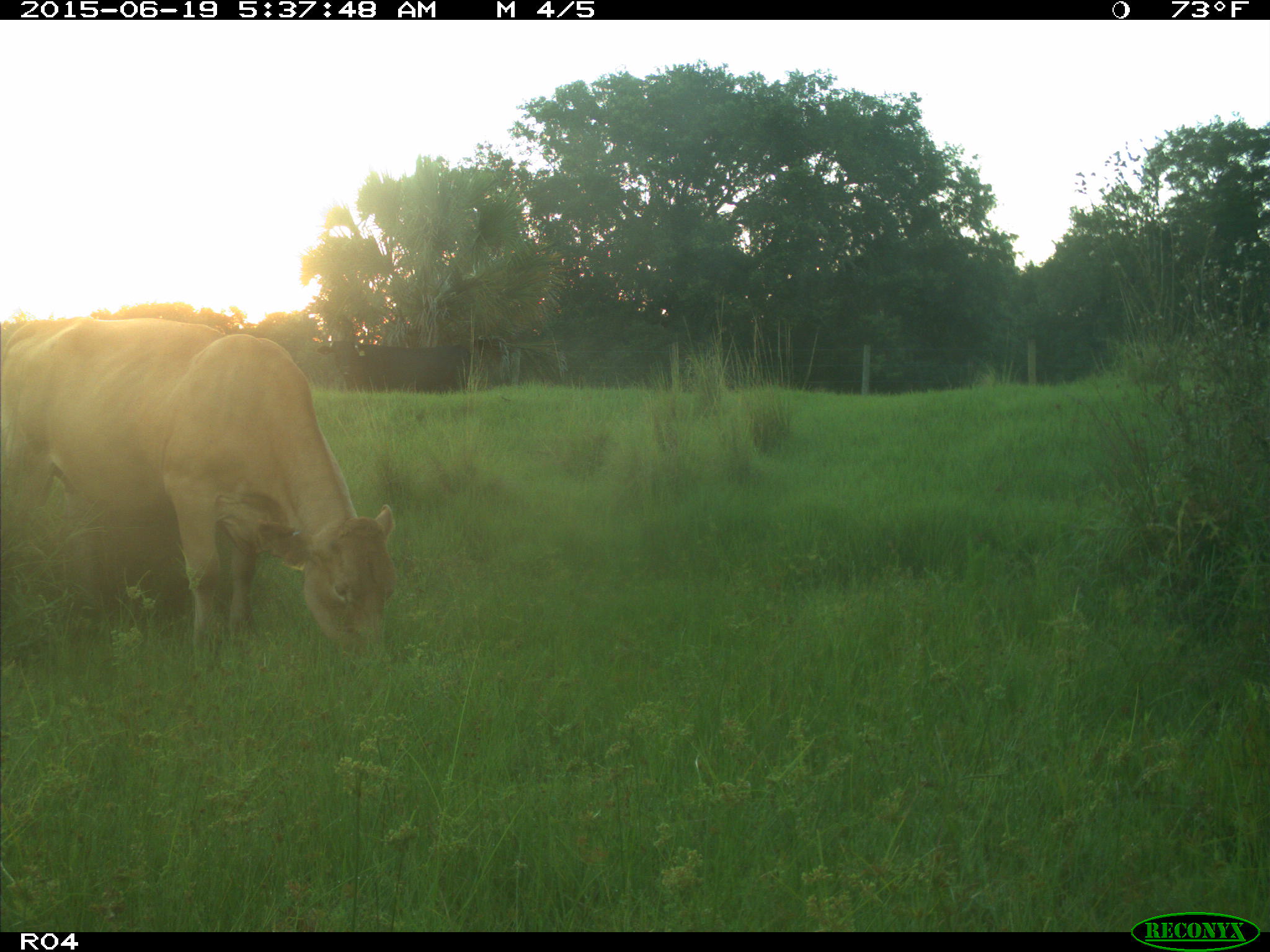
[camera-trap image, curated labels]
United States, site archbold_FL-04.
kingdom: Animalia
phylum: Chordata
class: Mammalia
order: Artiodactyla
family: Bovidae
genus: Bos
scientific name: Bos taurus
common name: domestic cow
Bos taurus (domestic cow).